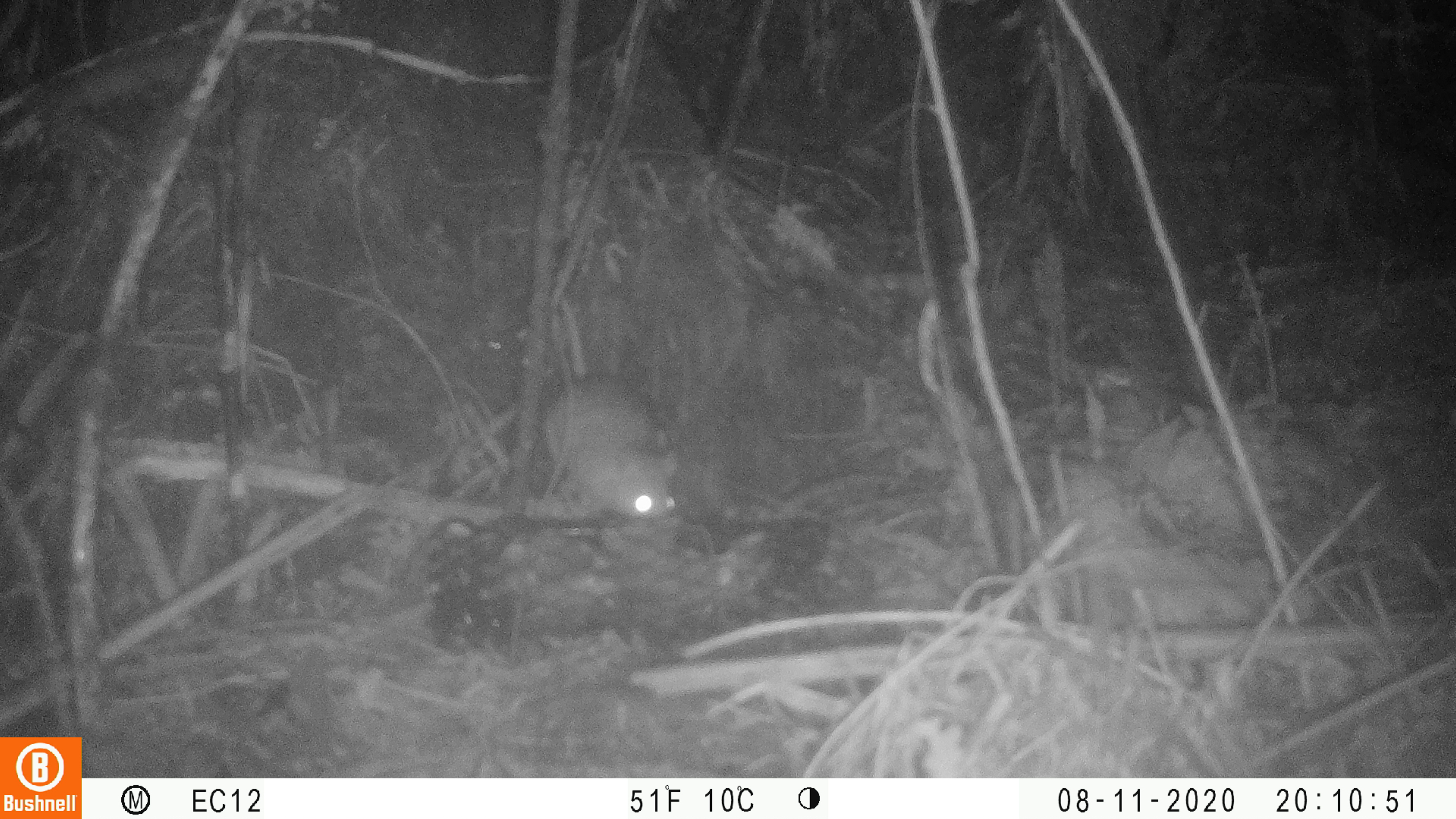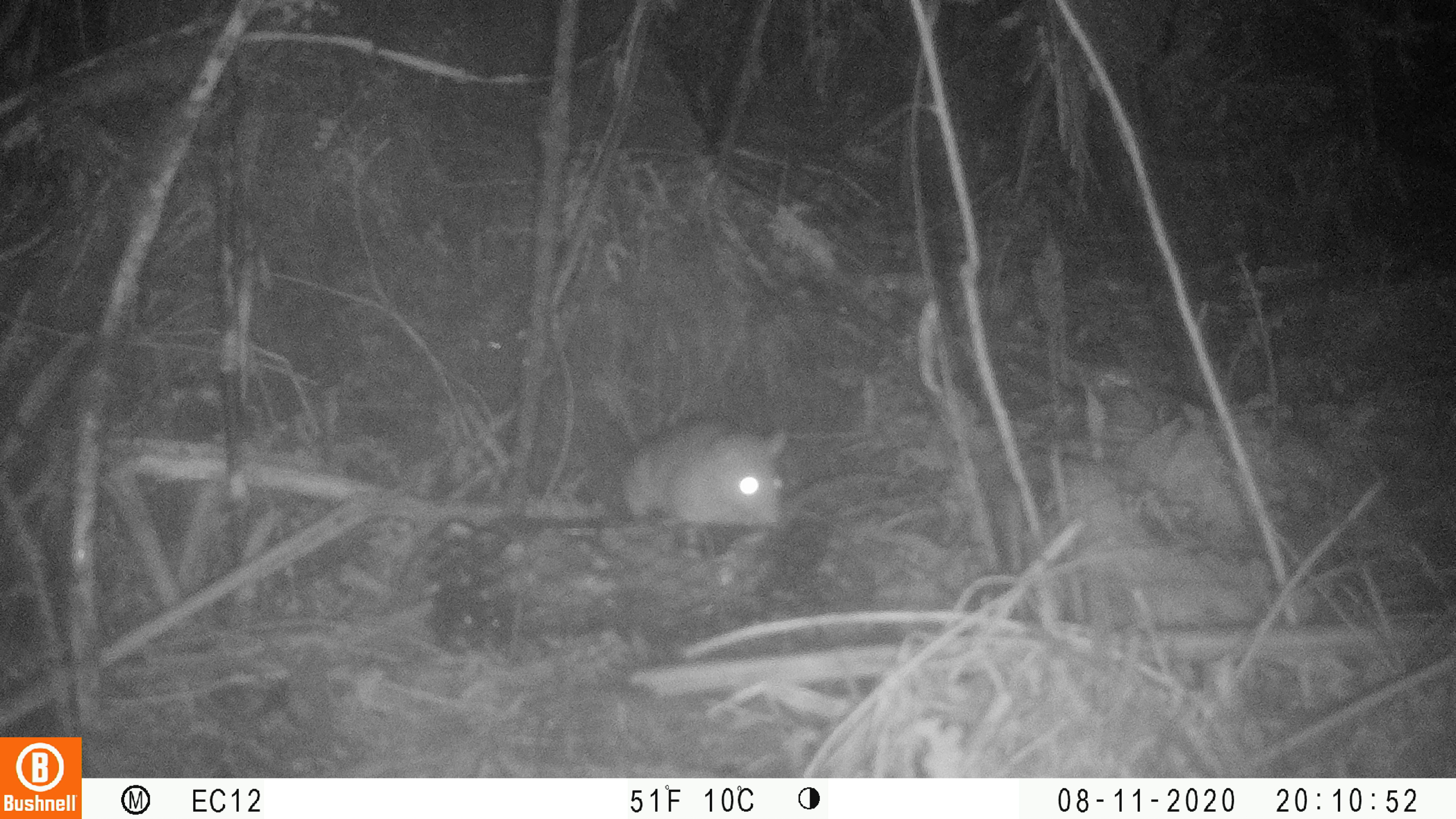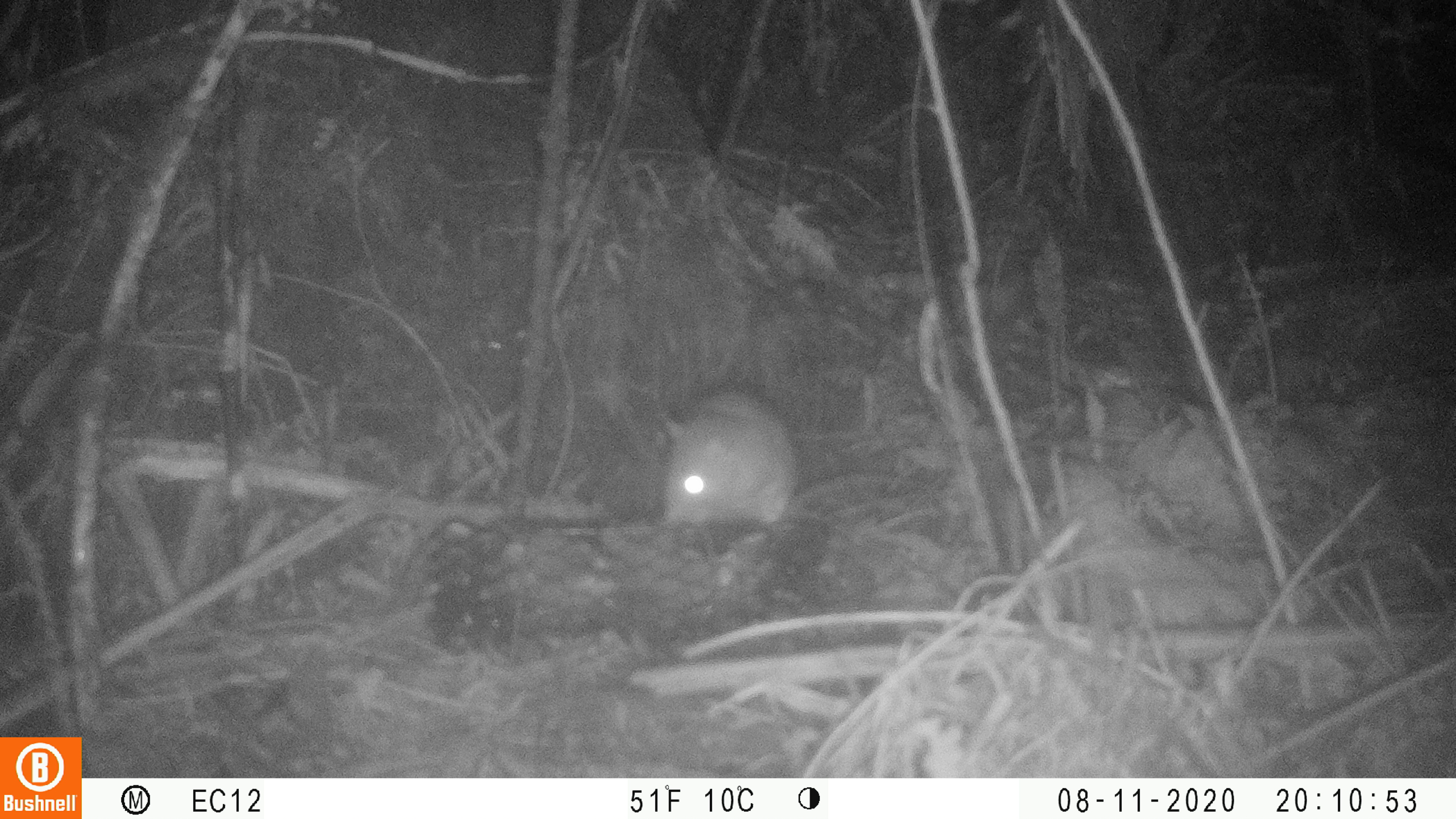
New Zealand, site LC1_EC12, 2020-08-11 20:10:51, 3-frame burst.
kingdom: Animalia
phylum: Chordata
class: Mammalia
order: Rodentia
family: Muridae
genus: Rattus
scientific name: Rattus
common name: rat